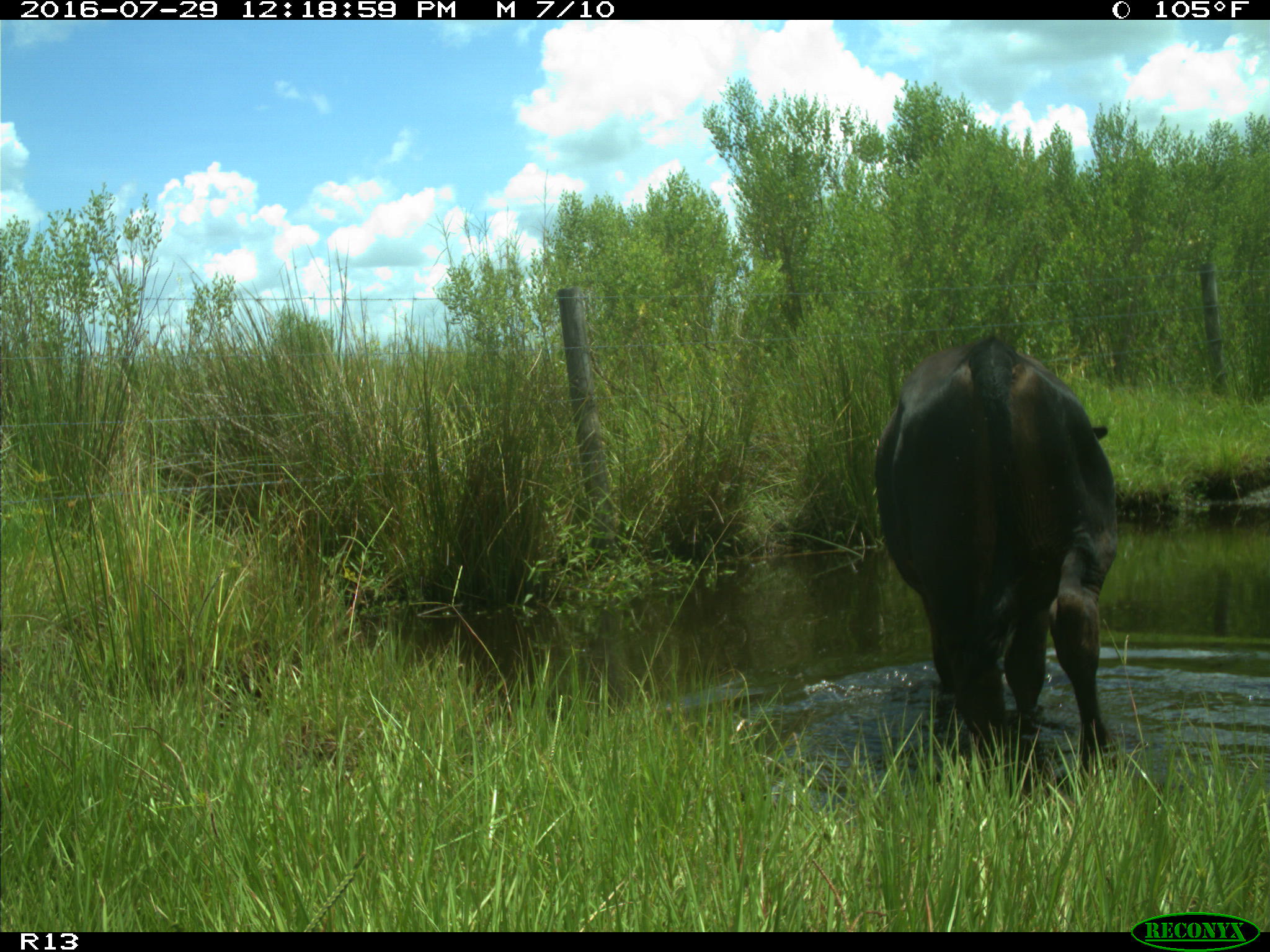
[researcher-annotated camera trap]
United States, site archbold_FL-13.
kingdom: Animalia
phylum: Chordata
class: Mammalia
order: Artiodactyla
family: Bovidae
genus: Bos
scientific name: Bos taurus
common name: domestic cow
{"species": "Bos taurus (domestic cow)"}